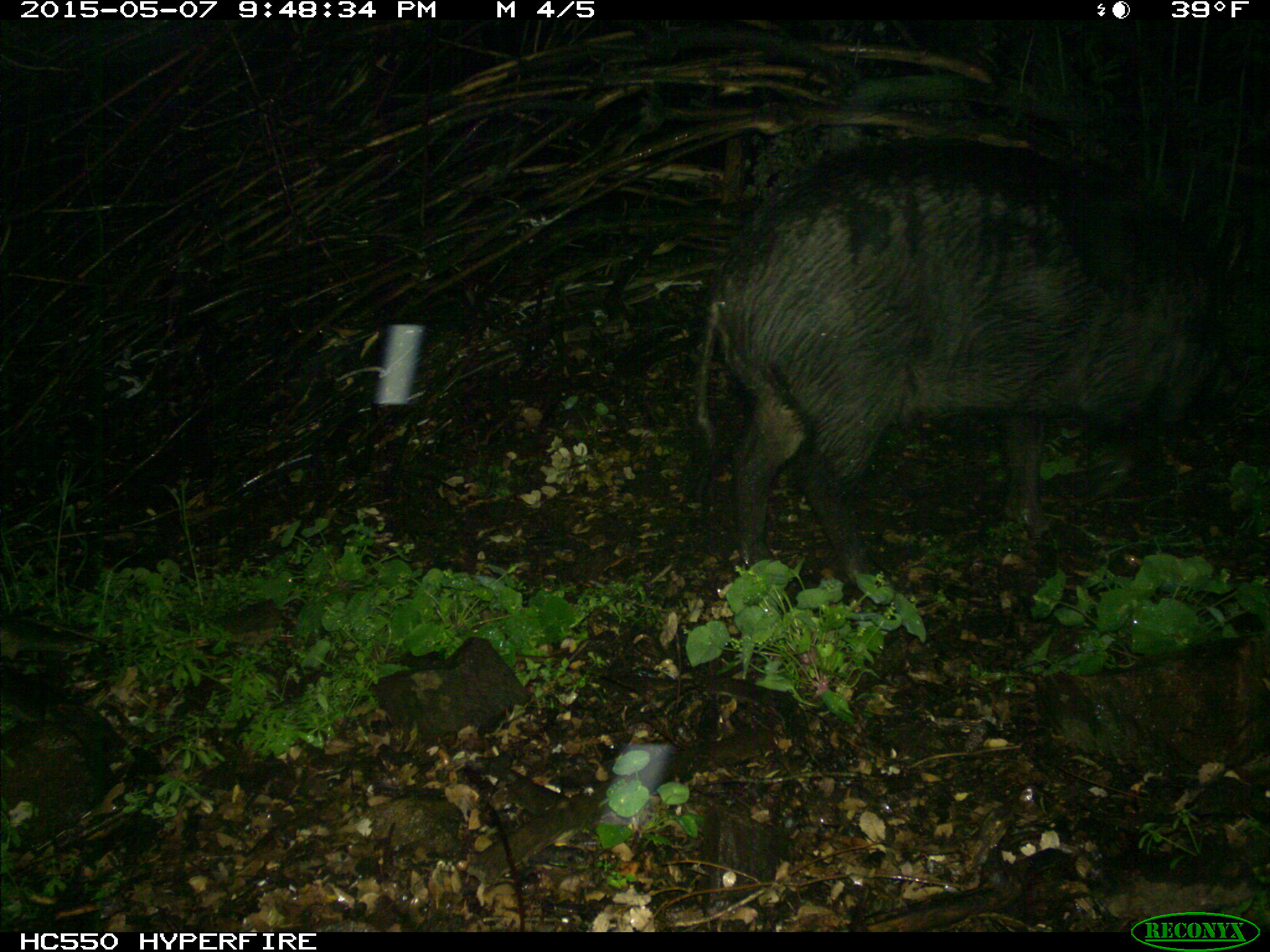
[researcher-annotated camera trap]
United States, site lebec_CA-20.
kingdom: Animalia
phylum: Chordata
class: Mammalia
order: Artiodactyla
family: Suidae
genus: Sus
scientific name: Sus scrofa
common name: wild boar